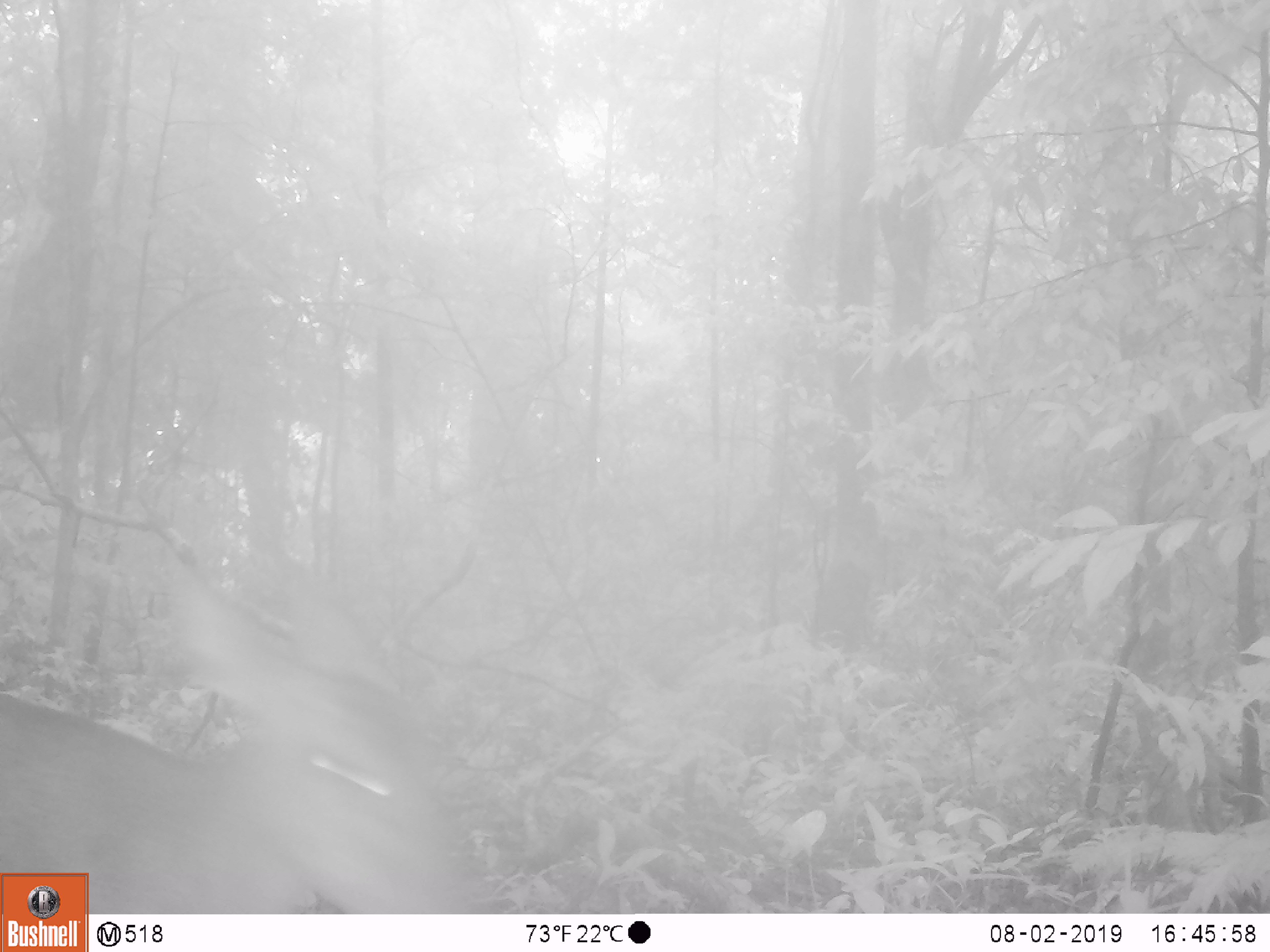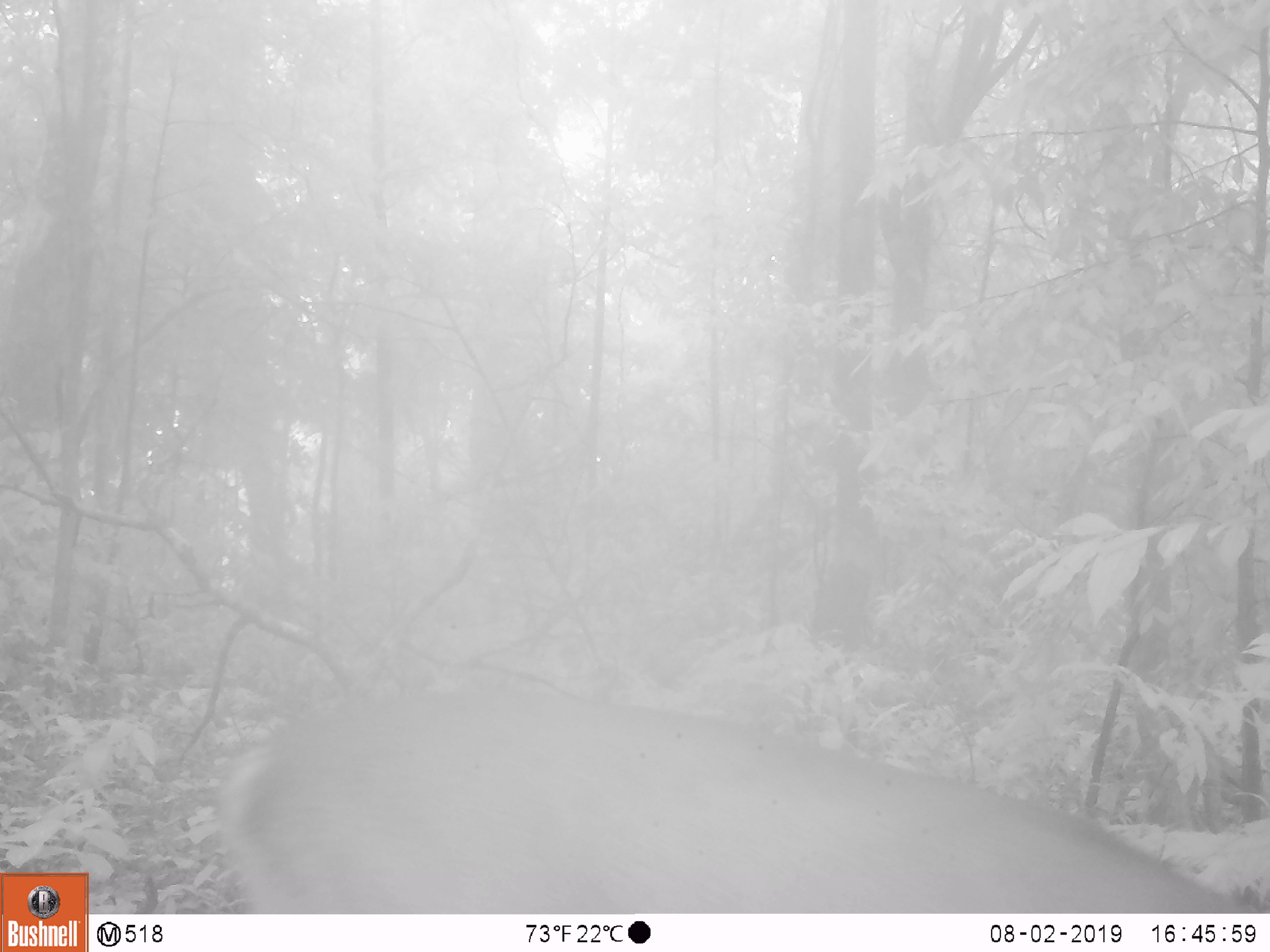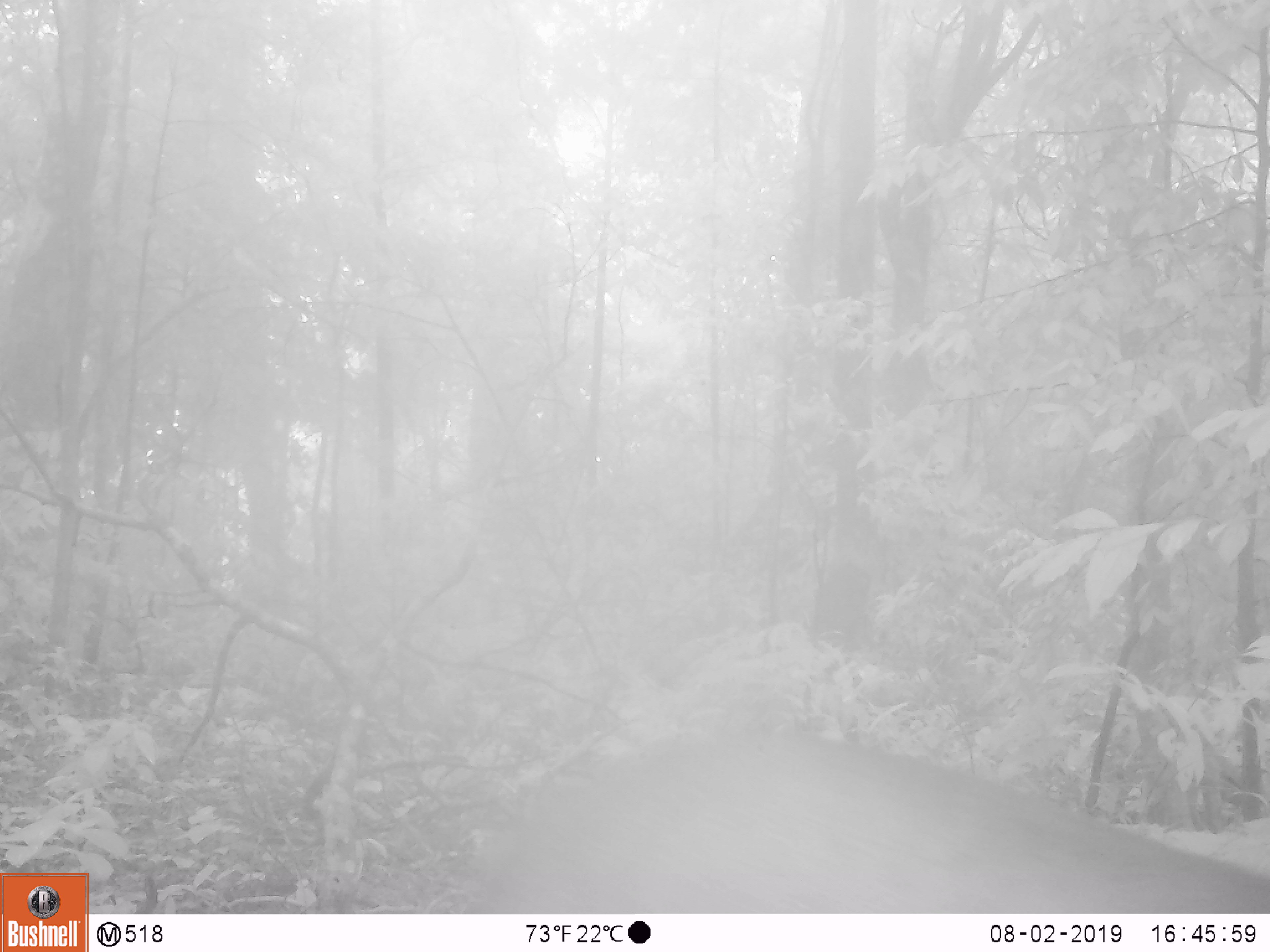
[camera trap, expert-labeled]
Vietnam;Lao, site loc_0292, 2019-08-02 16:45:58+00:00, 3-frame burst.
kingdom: Animalia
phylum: Chordata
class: Mammalia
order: Artiodactyla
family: Cervidae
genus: Muntiacus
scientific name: Muntiacus vuquangensis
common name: large-antlered muntjac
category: large antlered muntjac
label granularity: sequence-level